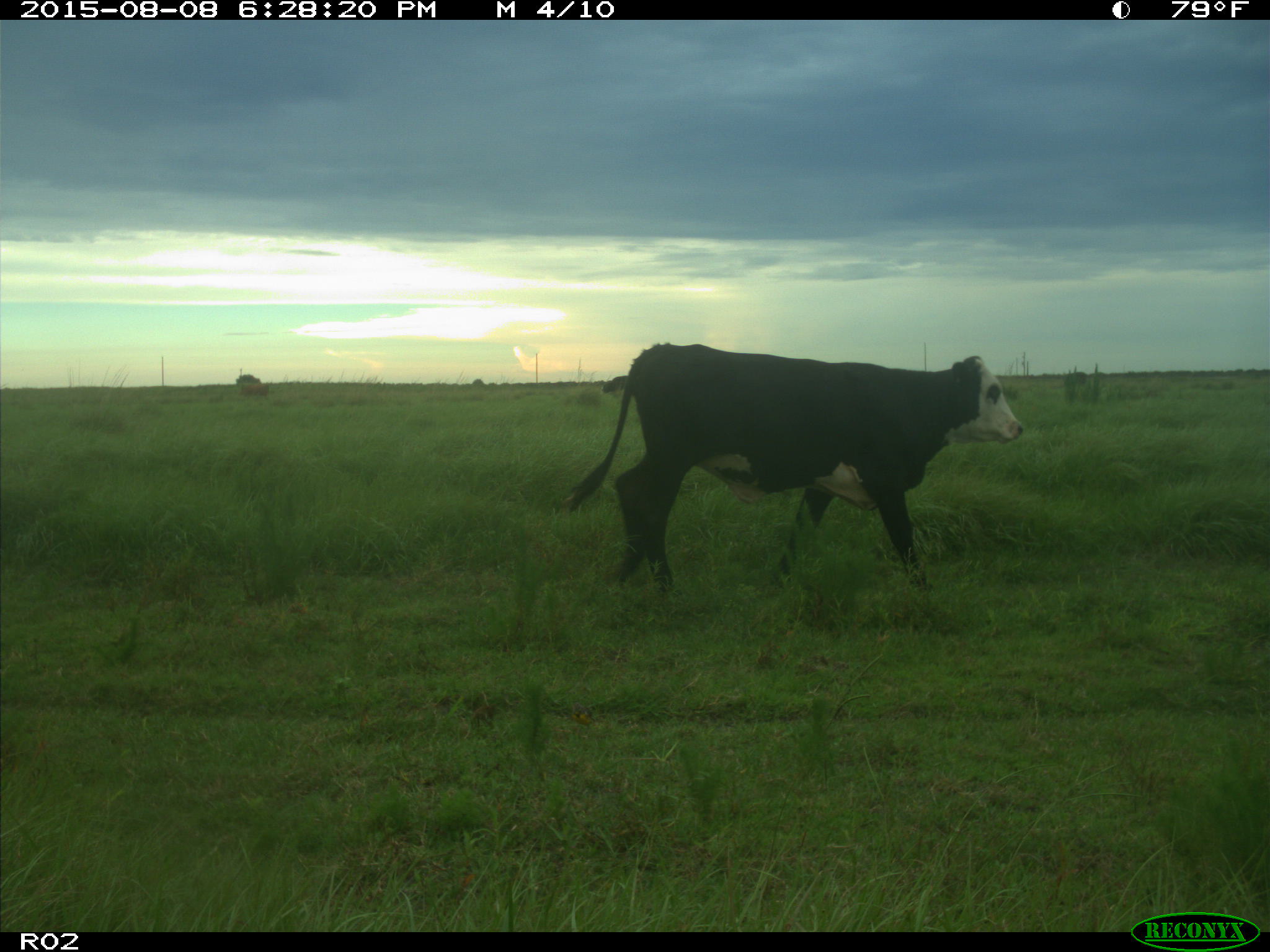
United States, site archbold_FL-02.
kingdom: Animalia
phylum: Chordata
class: Mammalia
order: Artiodactyla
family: Bovidae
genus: Bos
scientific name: Bos taurus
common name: domestic cow